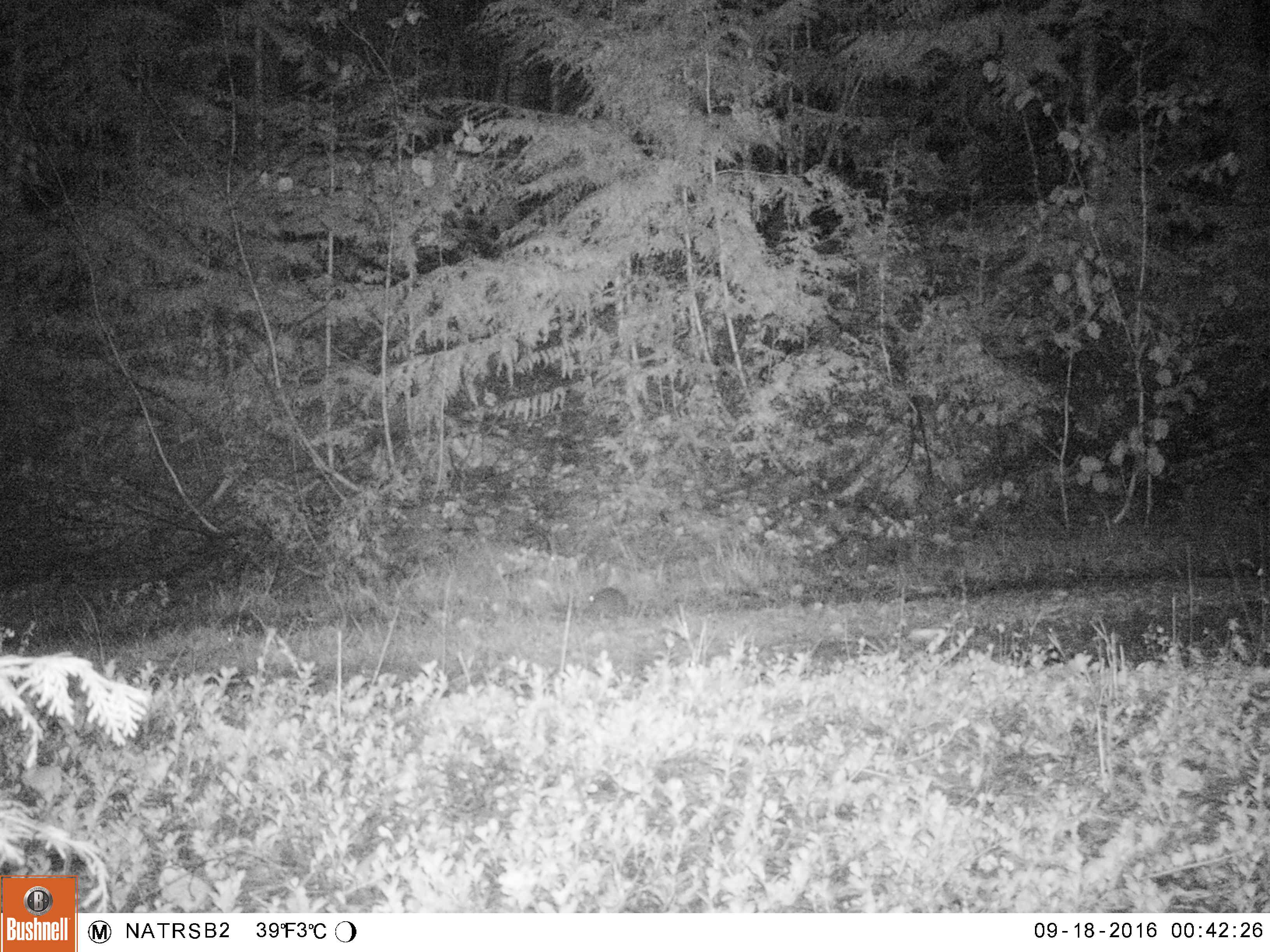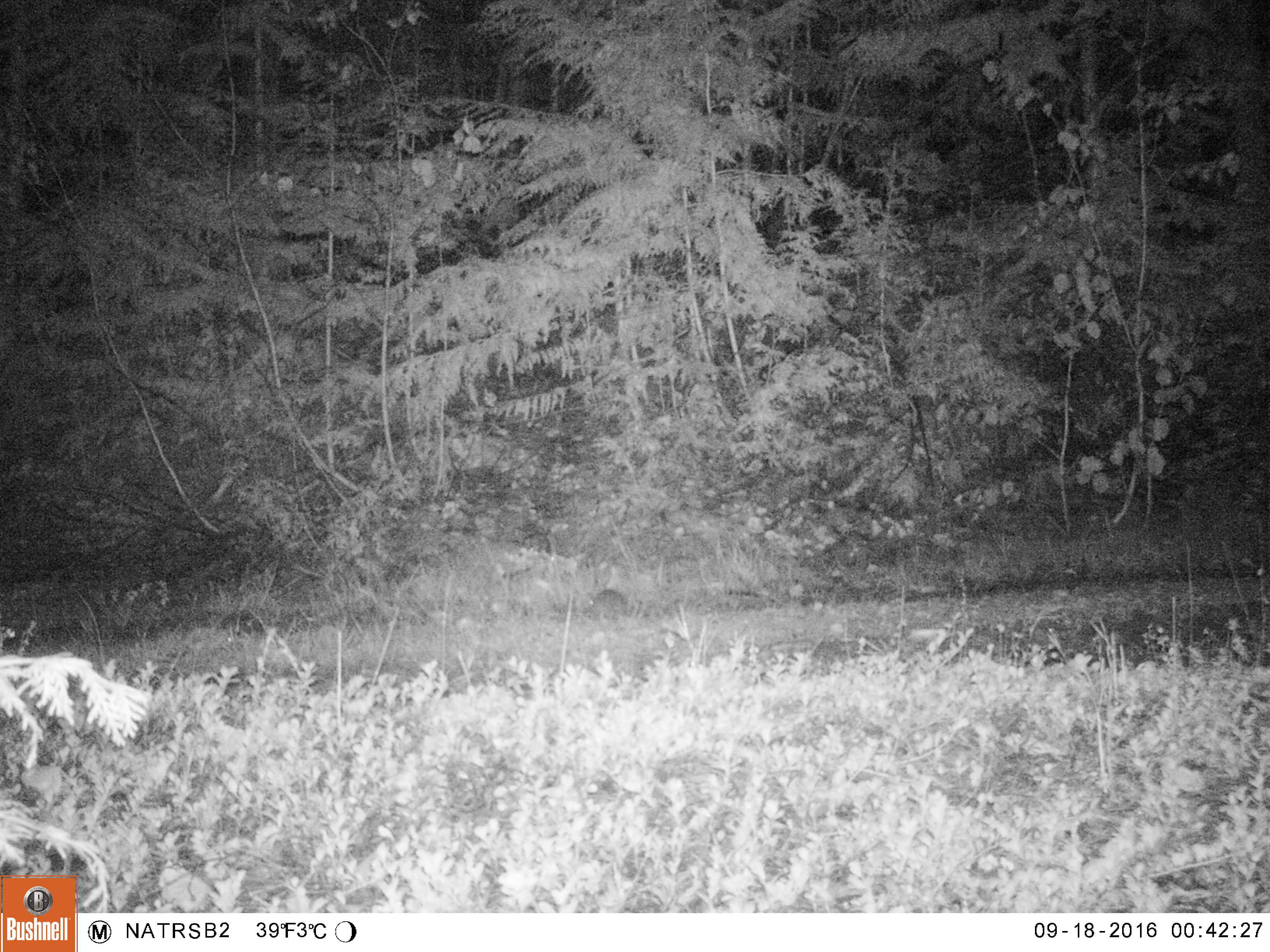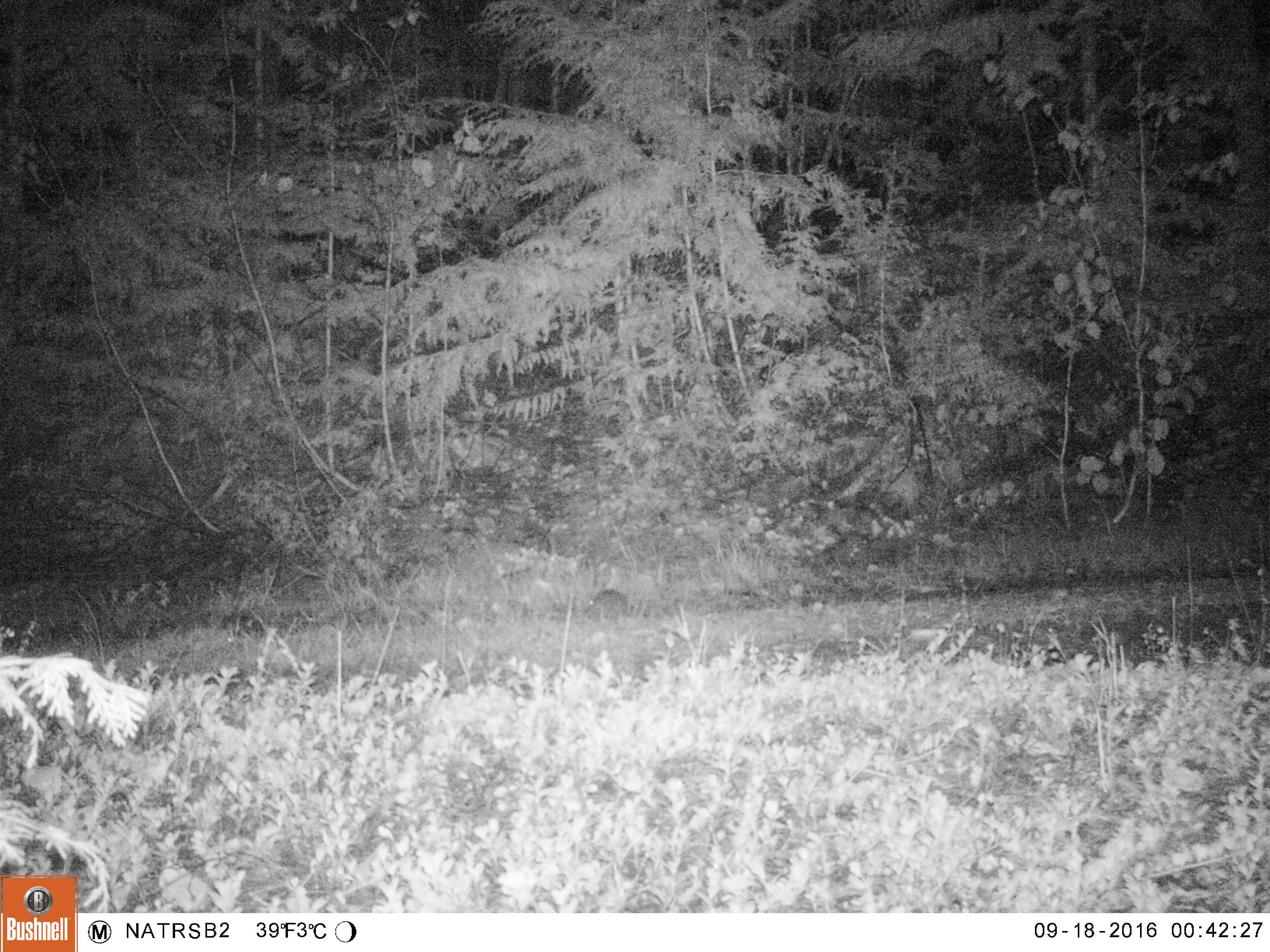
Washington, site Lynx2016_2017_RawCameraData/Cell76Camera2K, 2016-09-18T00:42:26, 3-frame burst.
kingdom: Animalia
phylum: Chordata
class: Mammalia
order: Lagomorpha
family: Leporidae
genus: Lepus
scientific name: Lepus americanus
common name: snowshoe hare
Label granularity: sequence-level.